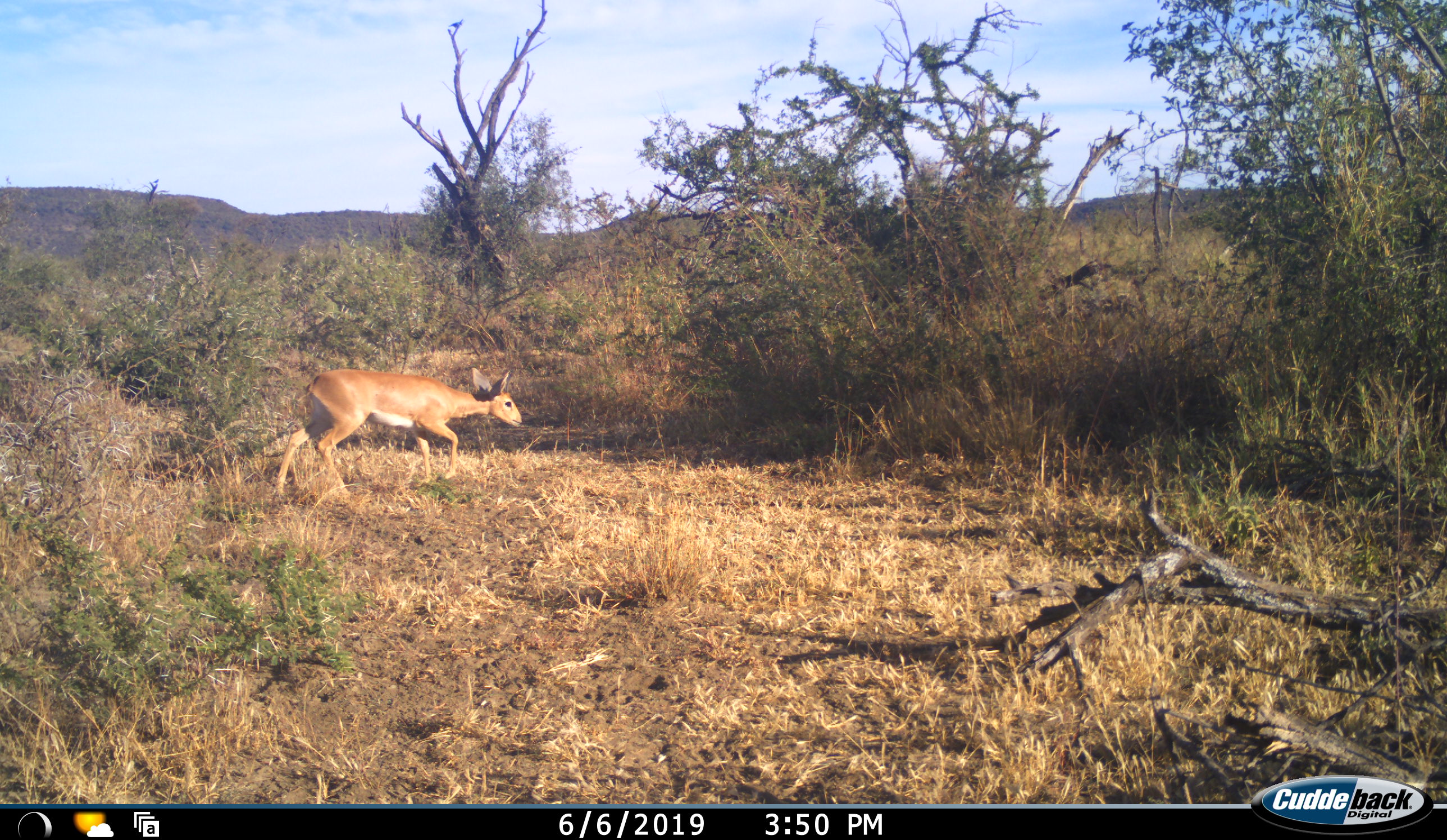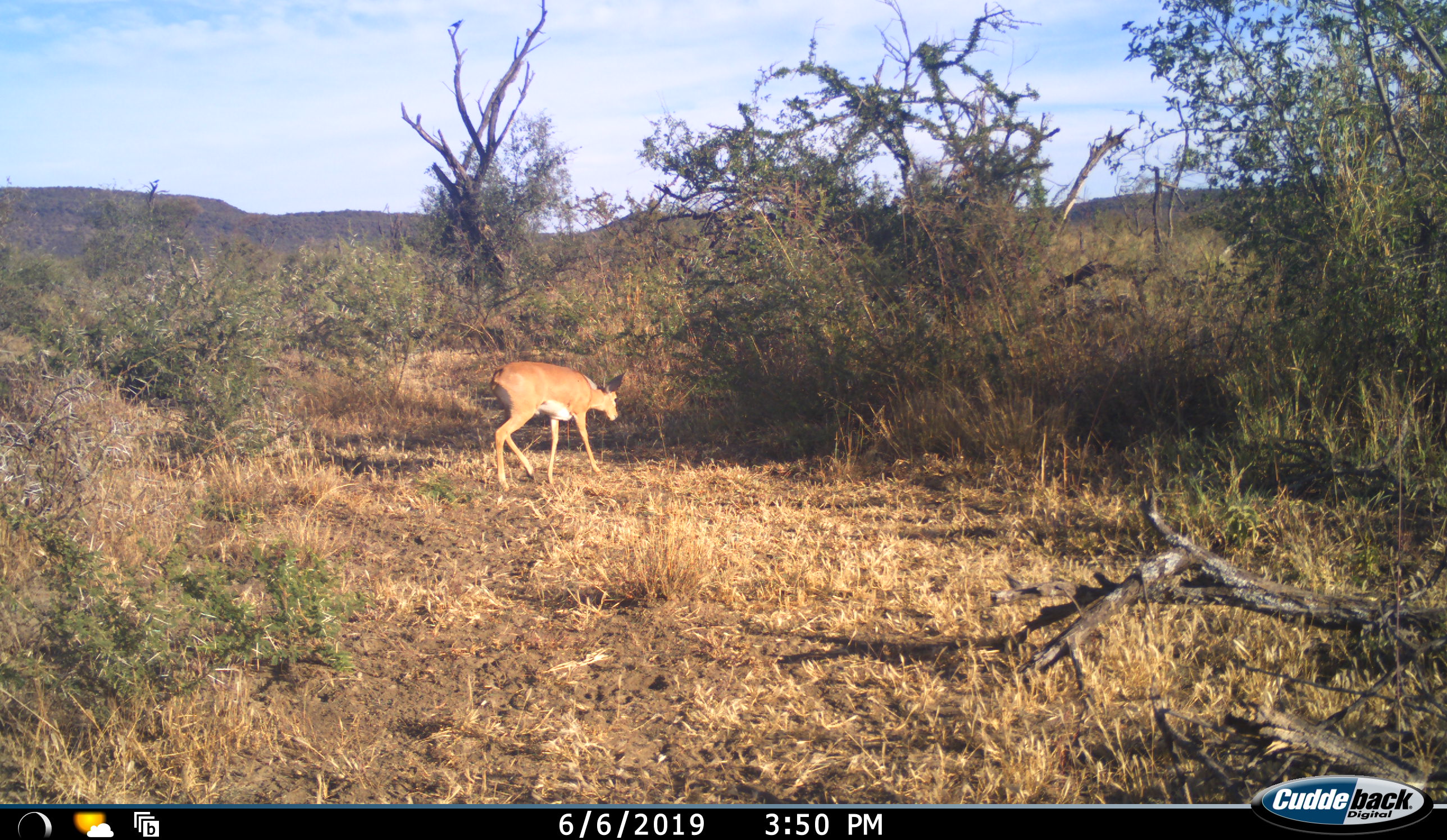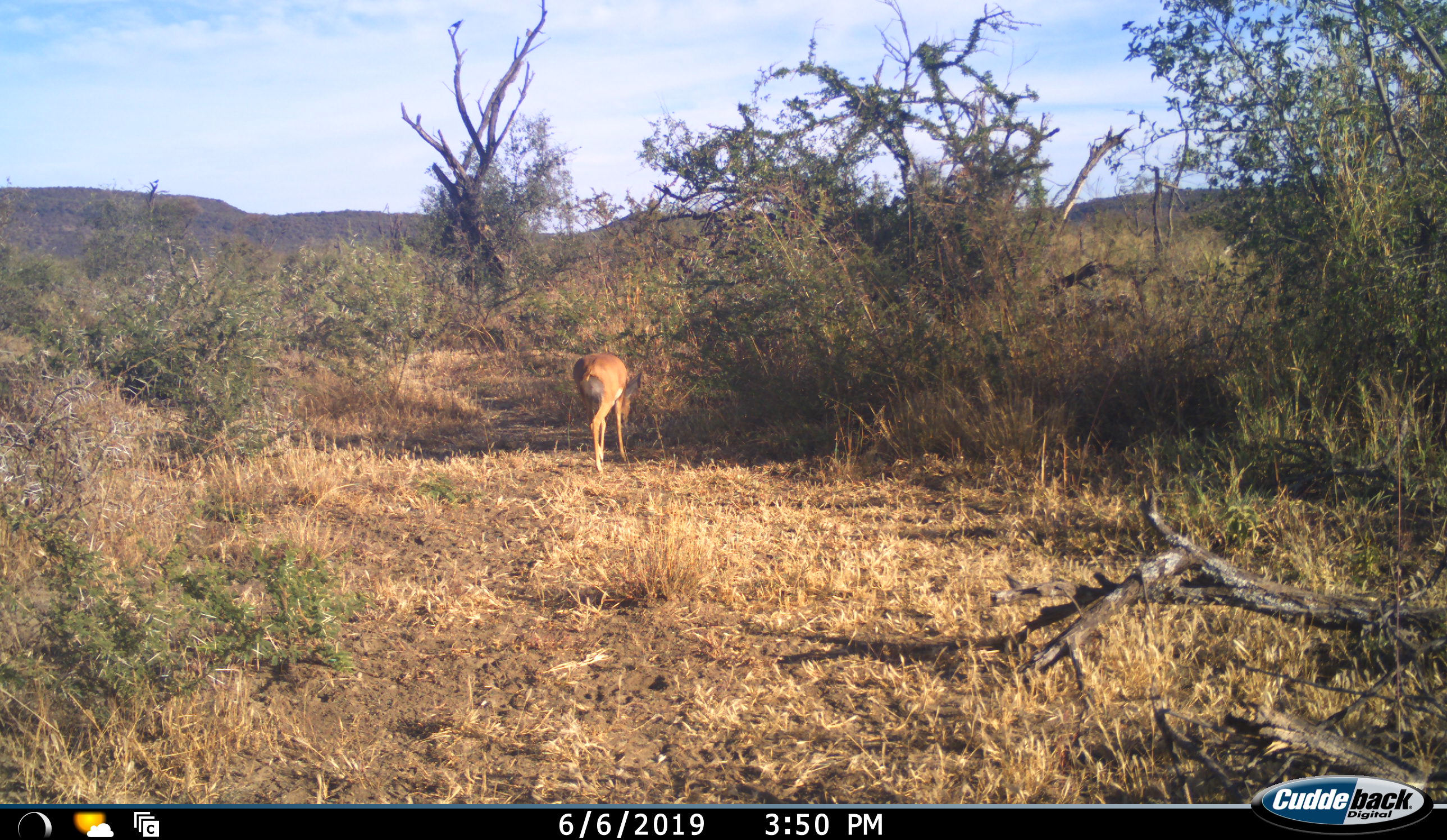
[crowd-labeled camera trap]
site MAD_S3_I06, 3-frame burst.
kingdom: Animalia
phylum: Chordata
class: Mammalia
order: Artiodactyla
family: Bovidae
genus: Raphicerus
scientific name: Raphicerus campestris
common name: steenbok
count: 1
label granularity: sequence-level